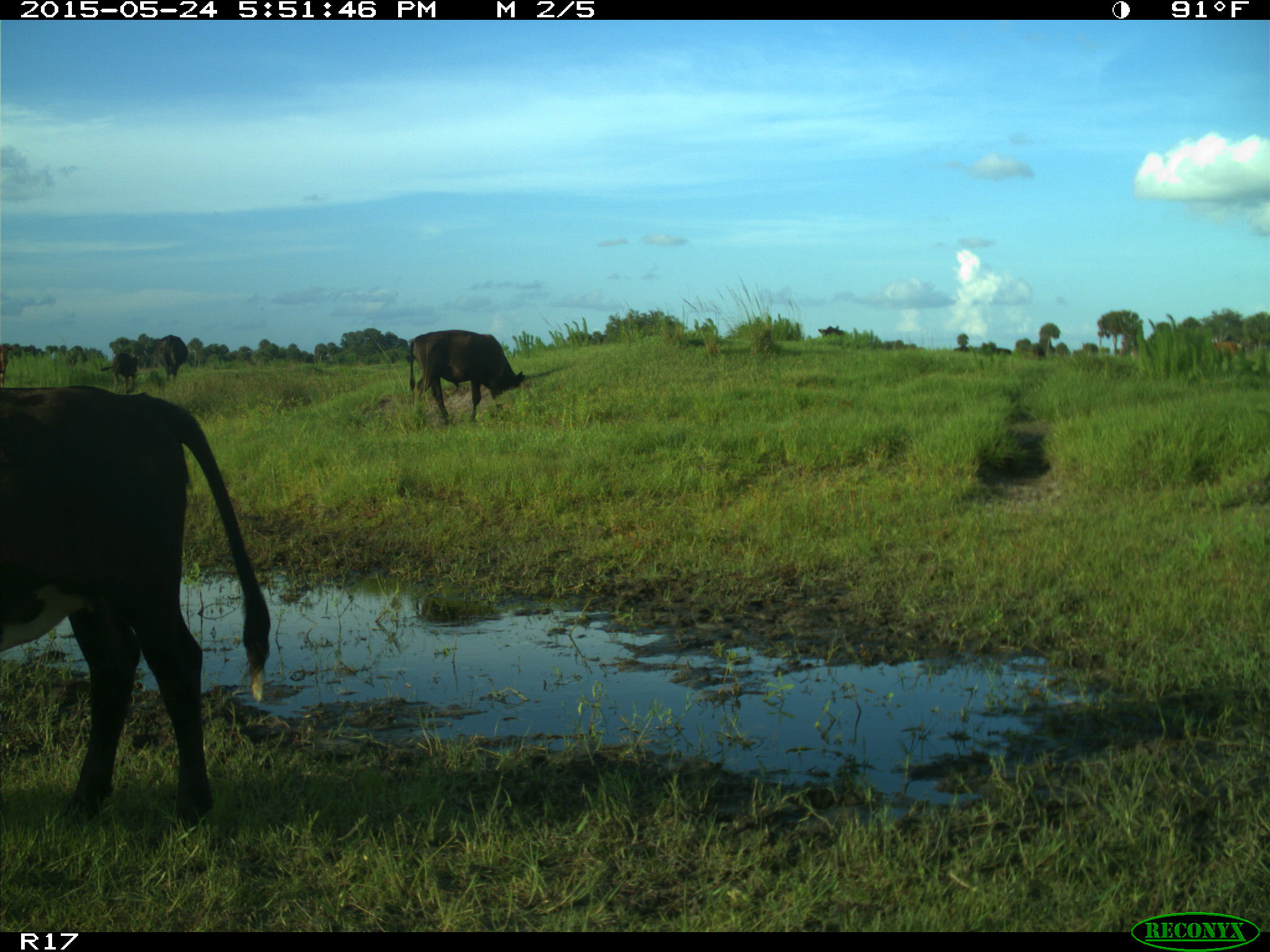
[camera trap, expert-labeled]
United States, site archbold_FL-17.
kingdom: Animalia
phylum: Chordata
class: Mammalia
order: Artiodactyla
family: Bovidae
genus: Bos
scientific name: Bos taurus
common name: domestic cow